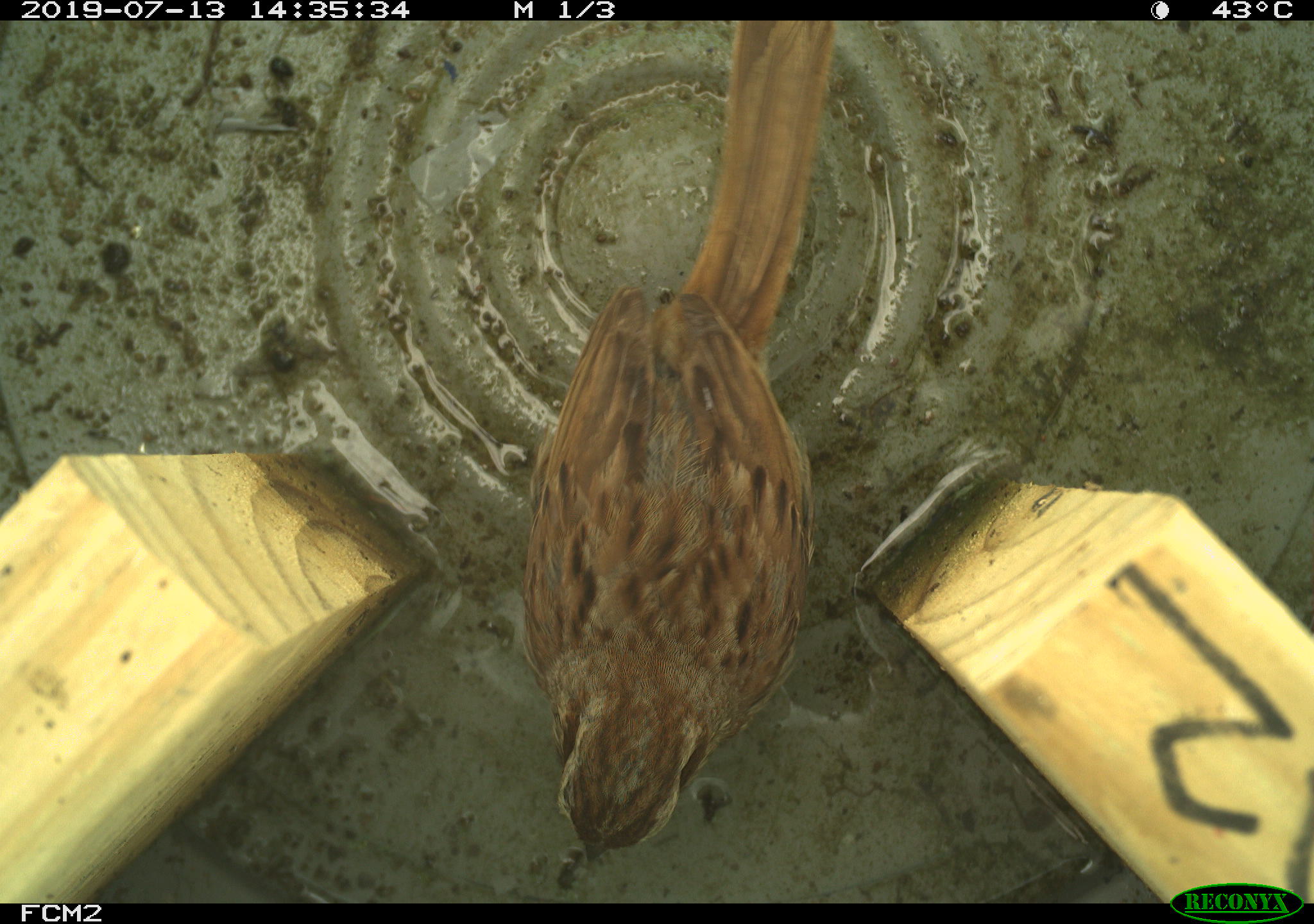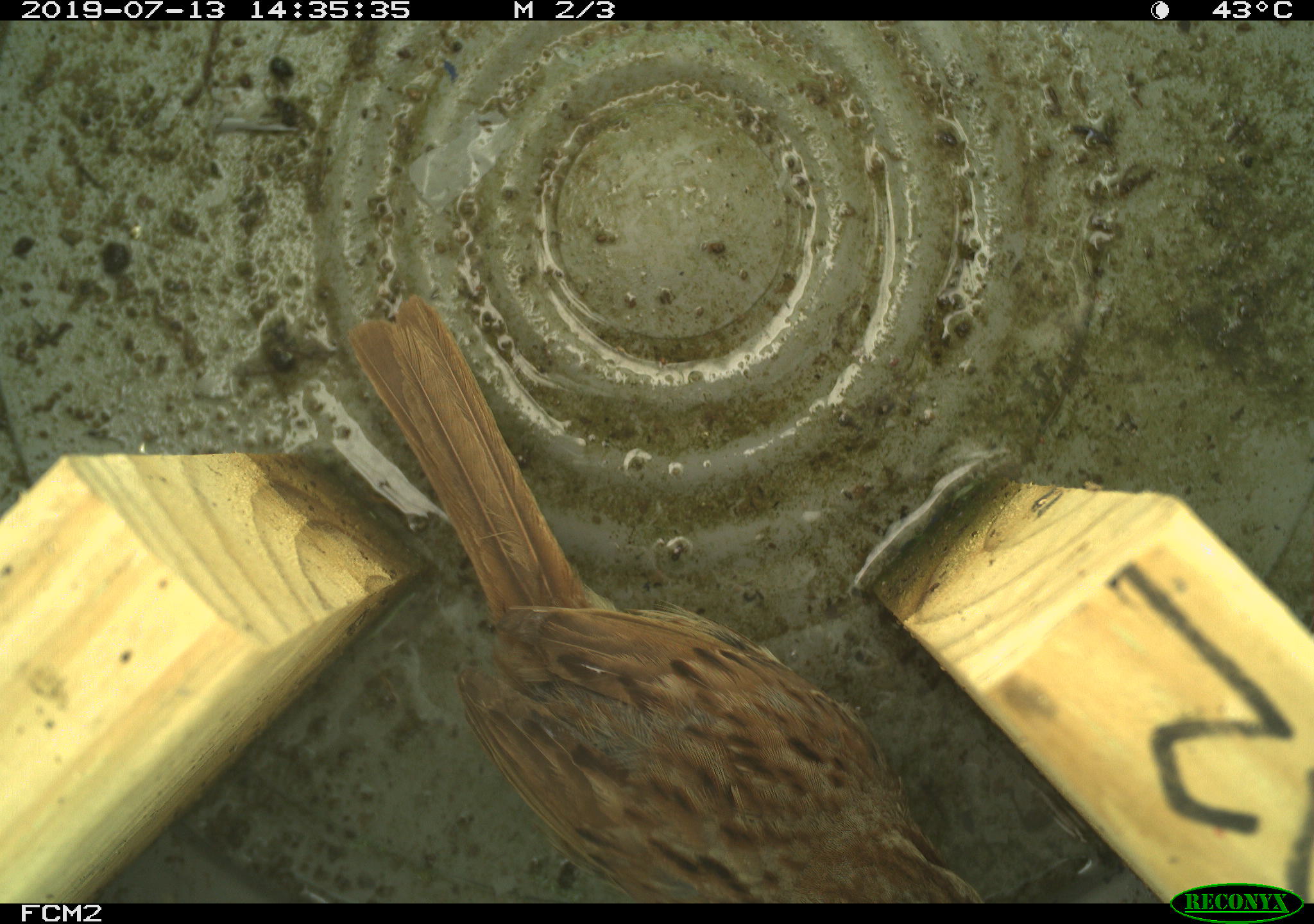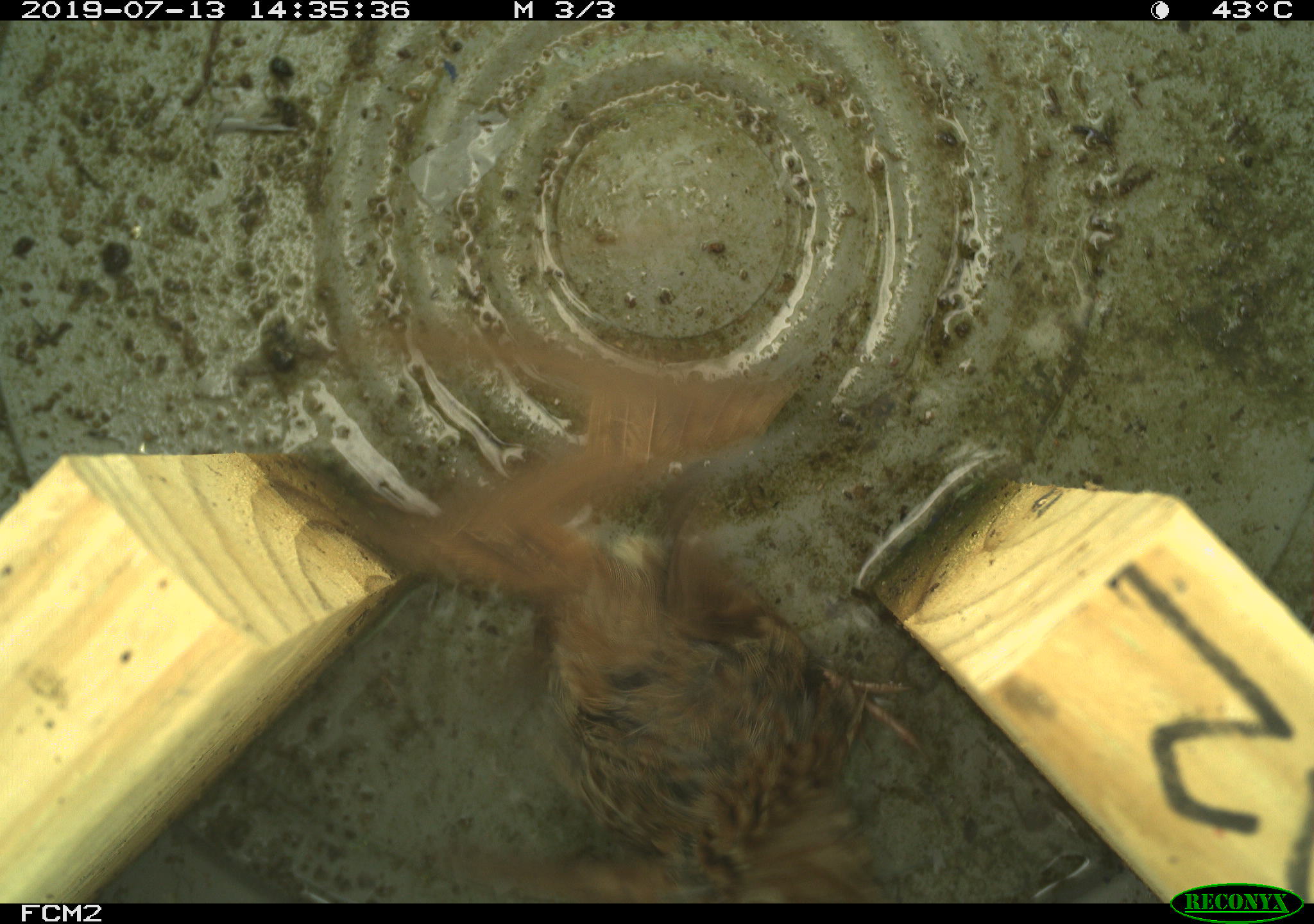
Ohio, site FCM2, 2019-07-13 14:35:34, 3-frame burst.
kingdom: Animalia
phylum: Chordata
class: Aves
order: Passeriformes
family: Passerellidae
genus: Melospiza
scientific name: Melospiza melodia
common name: song sparrow